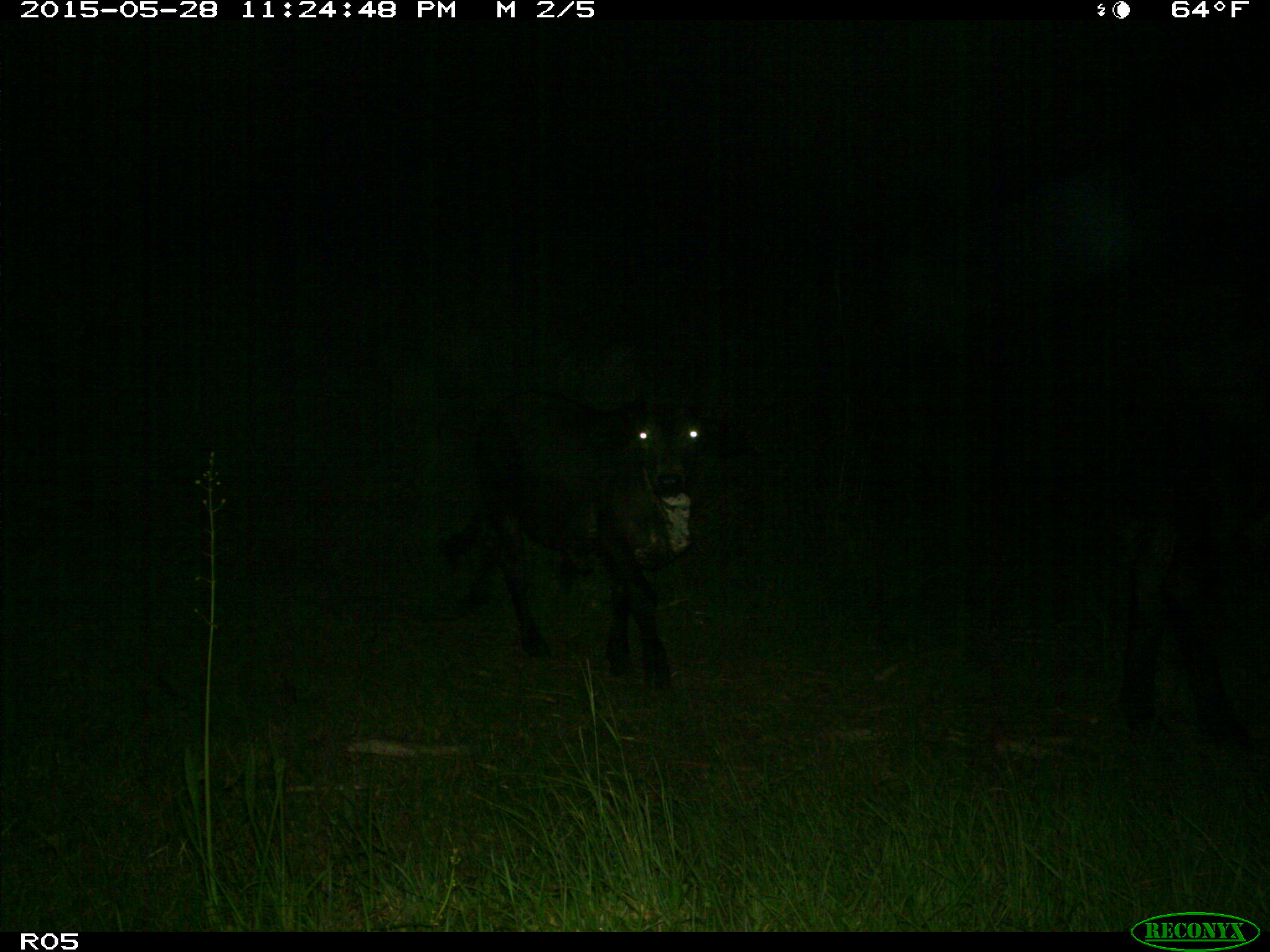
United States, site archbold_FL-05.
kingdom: Animalia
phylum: Chordata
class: Mammalia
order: Artiodactyla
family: Bovidae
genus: Bos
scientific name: Bos taurus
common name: domestic cow